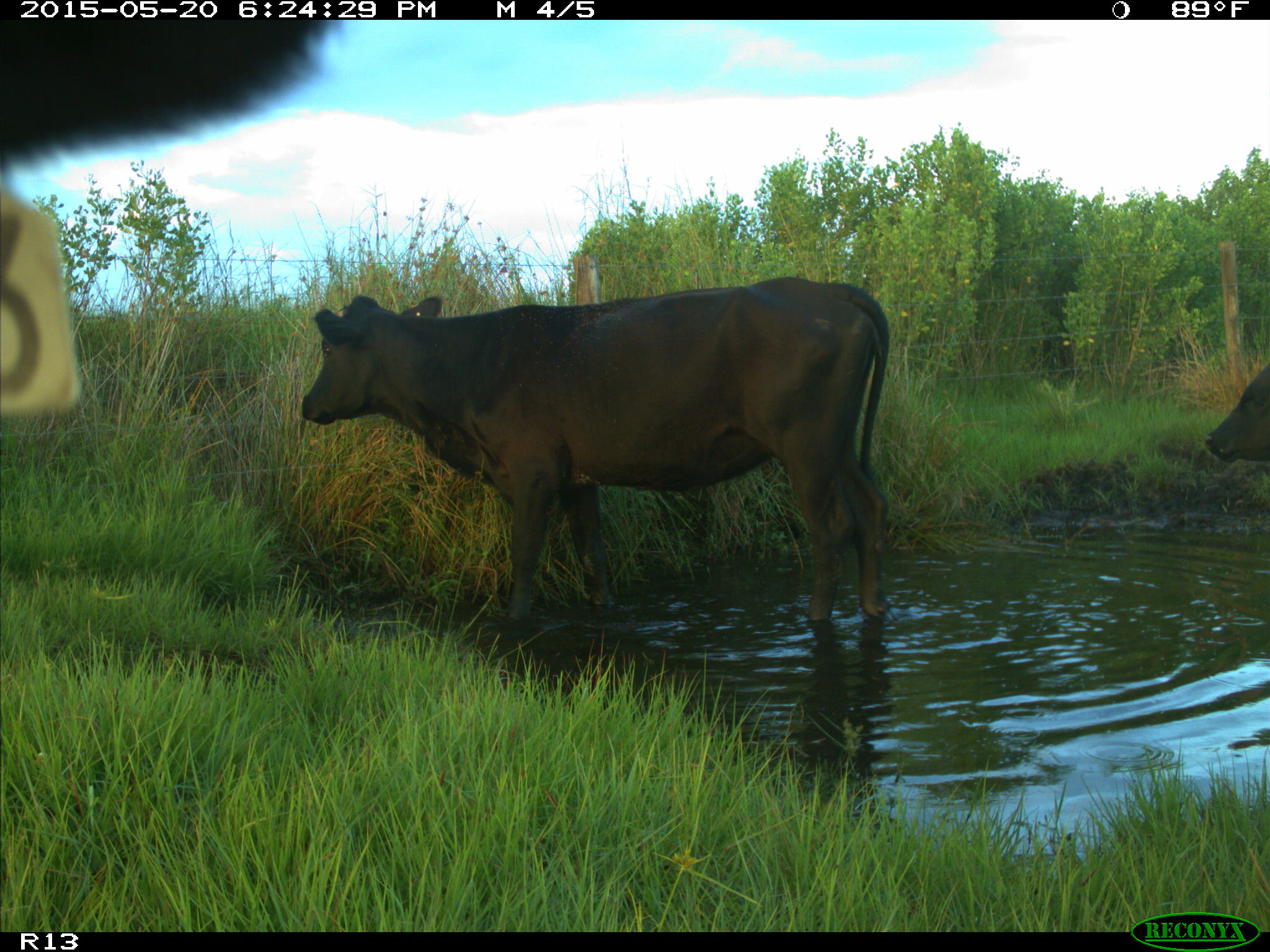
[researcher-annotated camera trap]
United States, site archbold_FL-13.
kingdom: Animalia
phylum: Chordata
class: Mammalia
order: Artiodactyla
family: Bovidae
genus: Bos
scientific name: Bos taurus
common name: domestic cow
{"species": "Bos taurus (domestic cow)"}